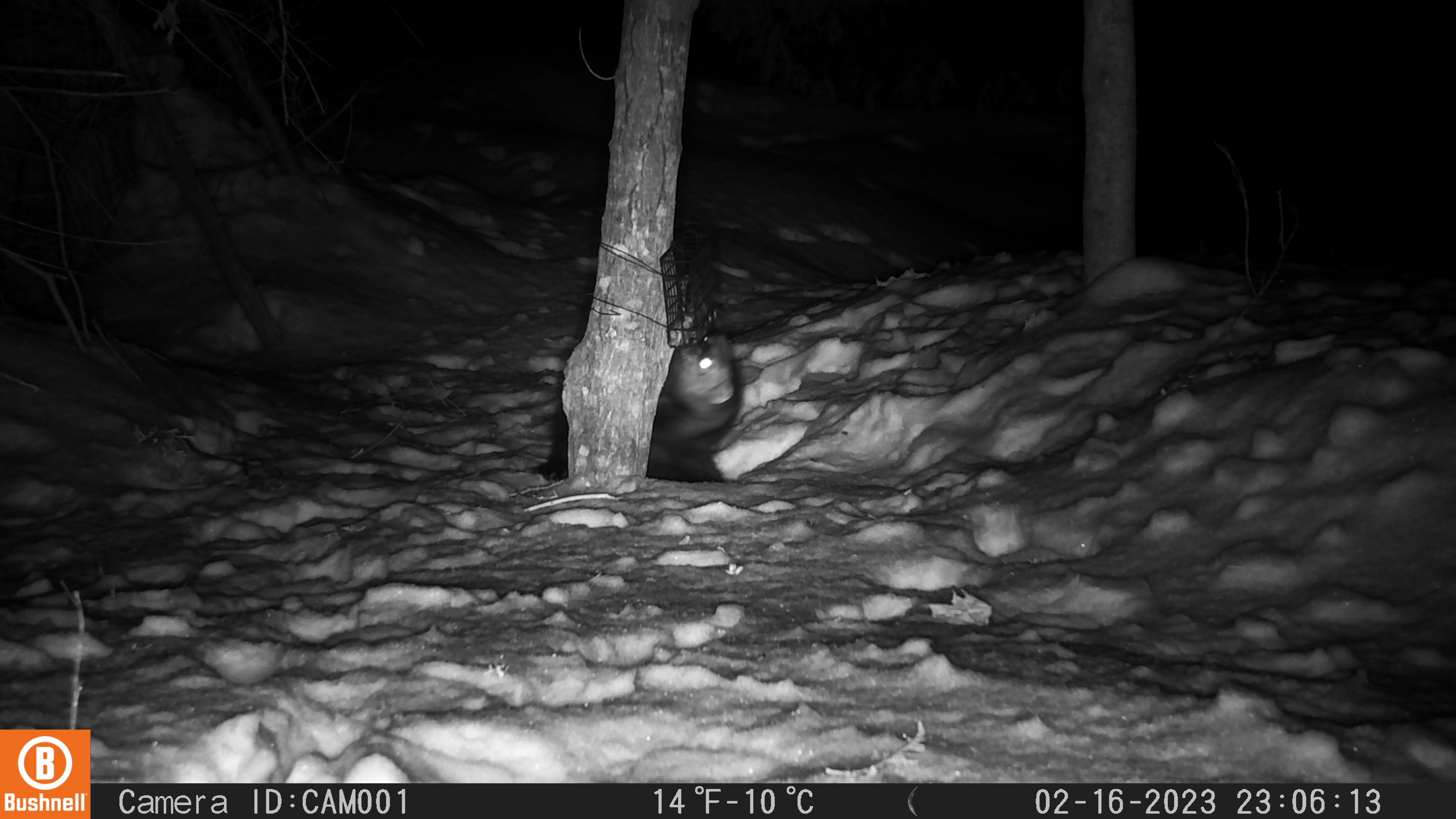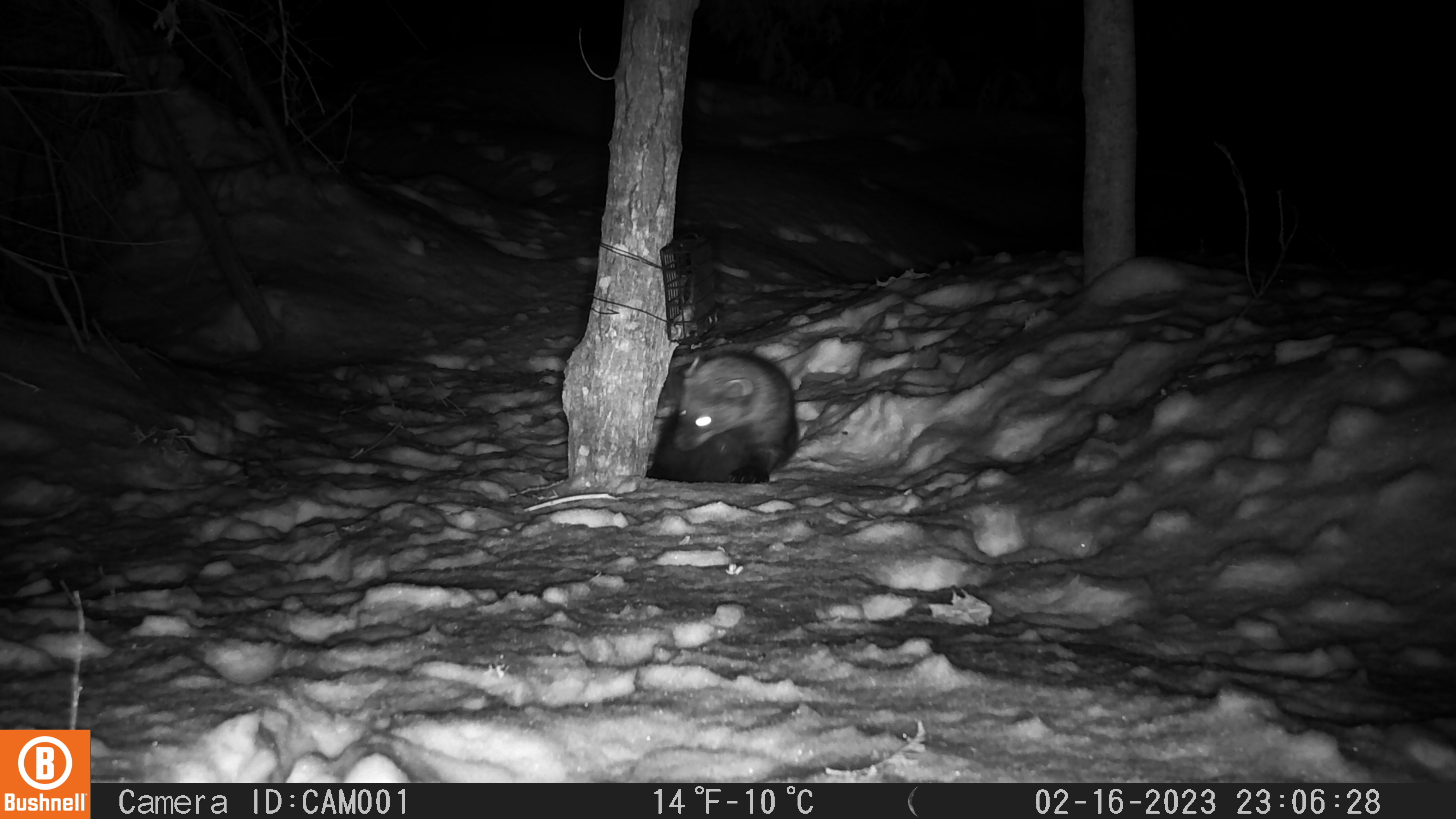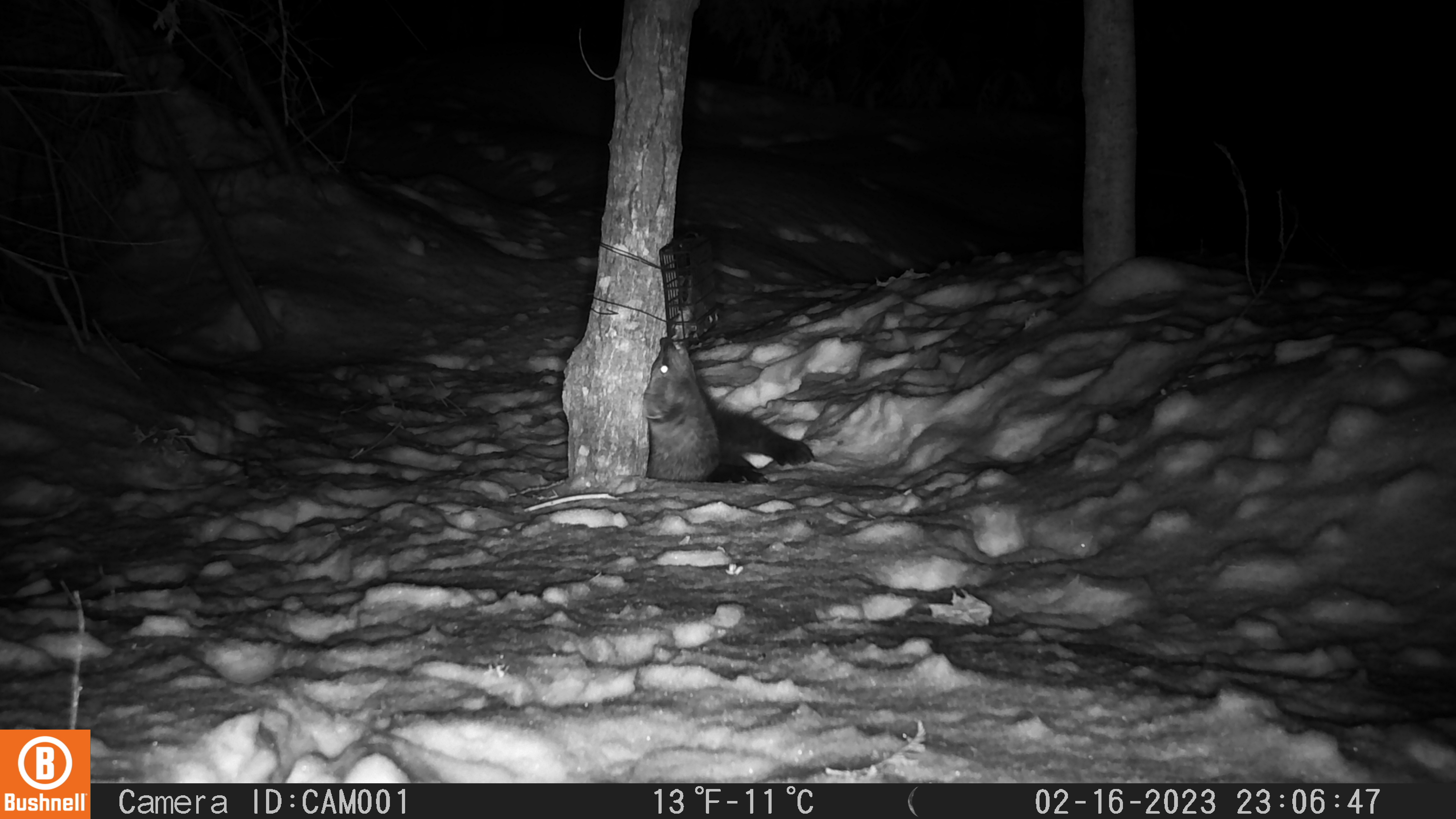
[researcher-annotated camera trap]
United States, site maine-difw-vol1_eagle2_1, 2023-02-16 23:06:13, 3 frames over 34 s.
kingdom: Animalia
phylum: Chordata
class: Mammalia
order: Carnivora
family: Mustelidae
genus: Pekania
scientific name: Pekania pennanti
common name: fisher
Fisher (Pekania pennanti).